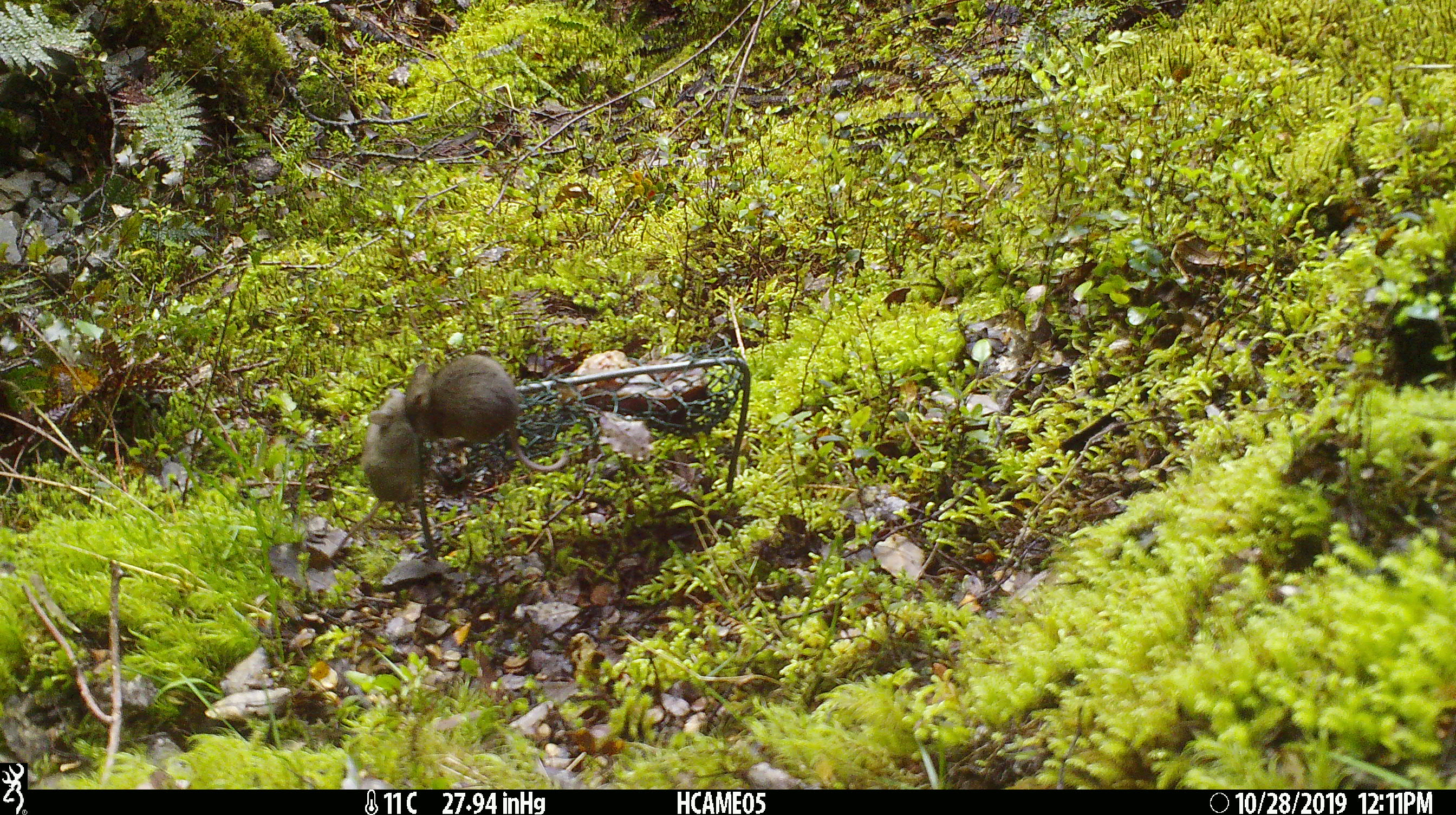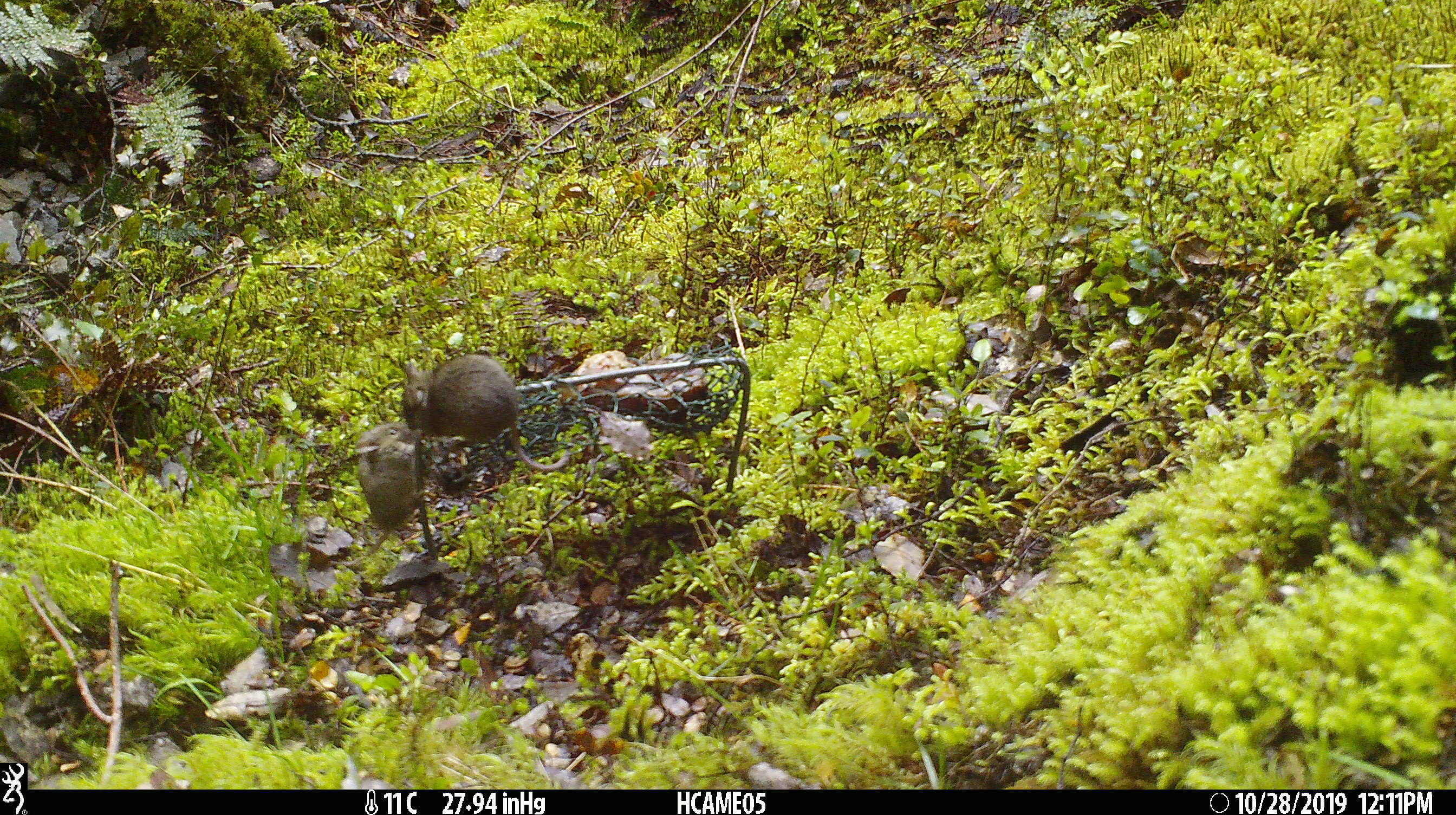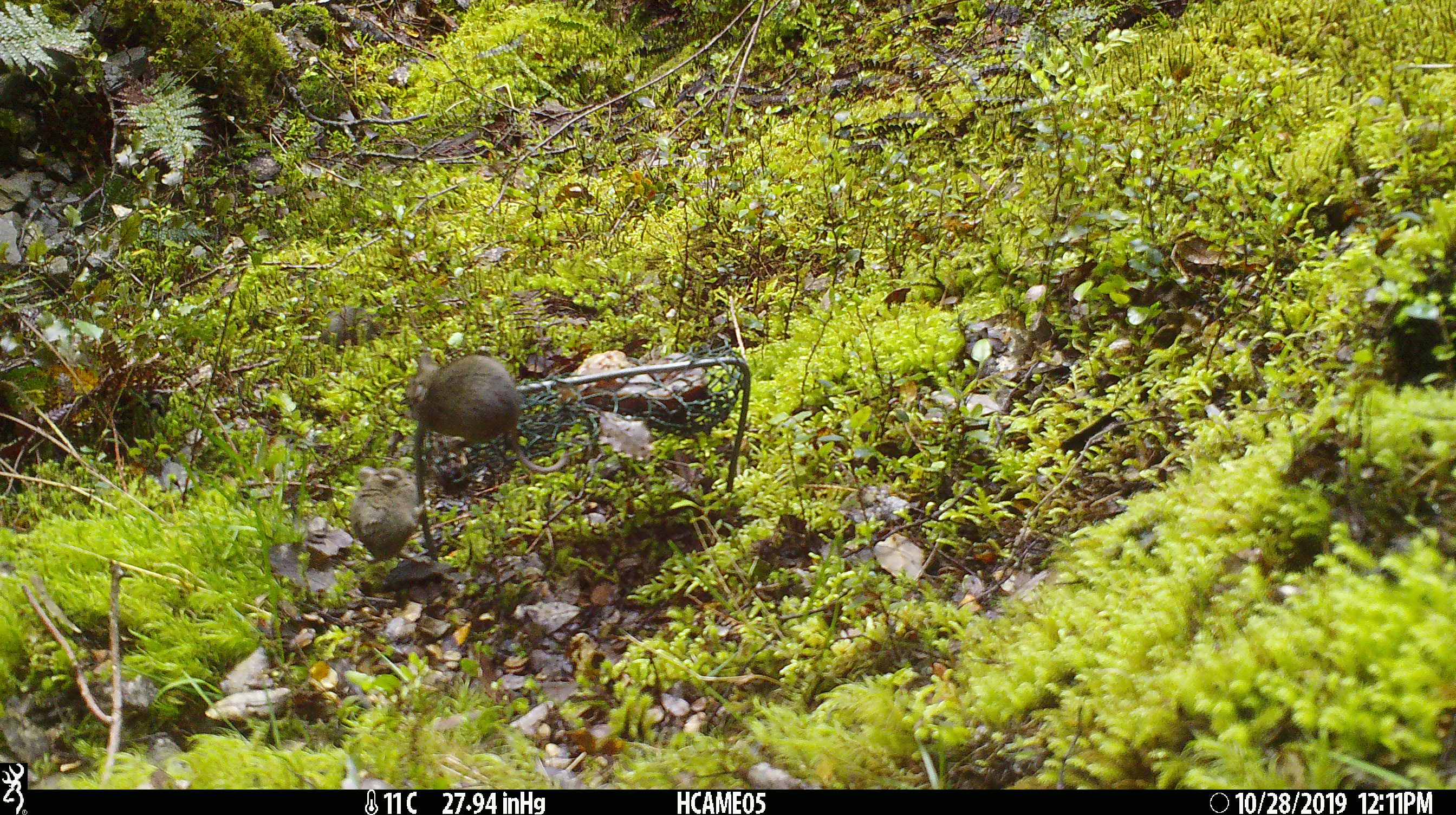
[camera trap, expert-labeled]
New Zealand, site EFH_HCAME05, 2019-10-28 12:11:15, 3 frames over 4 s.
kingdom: Animalia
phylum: Chordata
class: Mammalia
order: Rodentia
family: Muridae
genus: Mus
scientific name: Mus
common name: mouse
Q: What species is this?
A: Mouse (Mus).